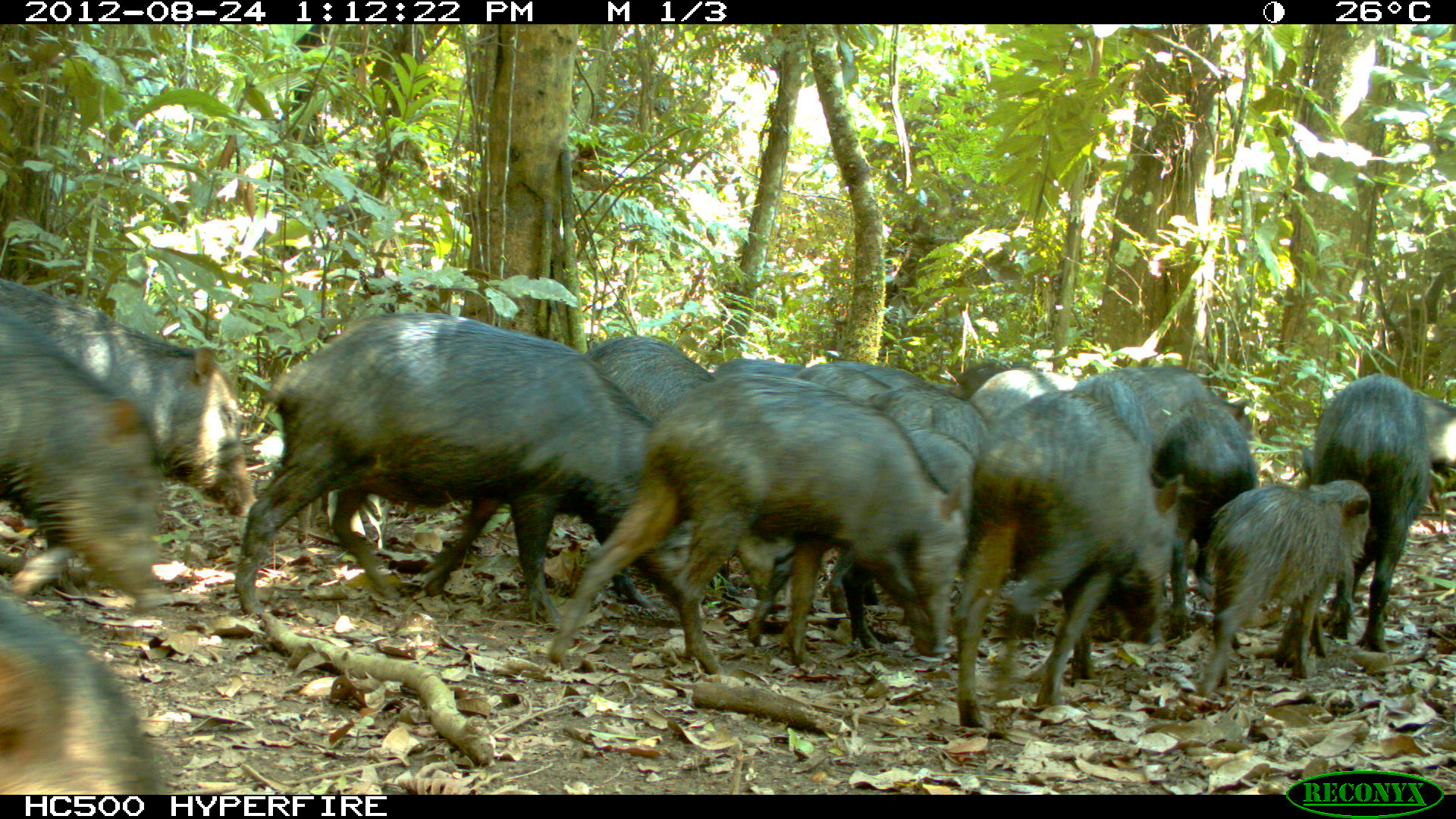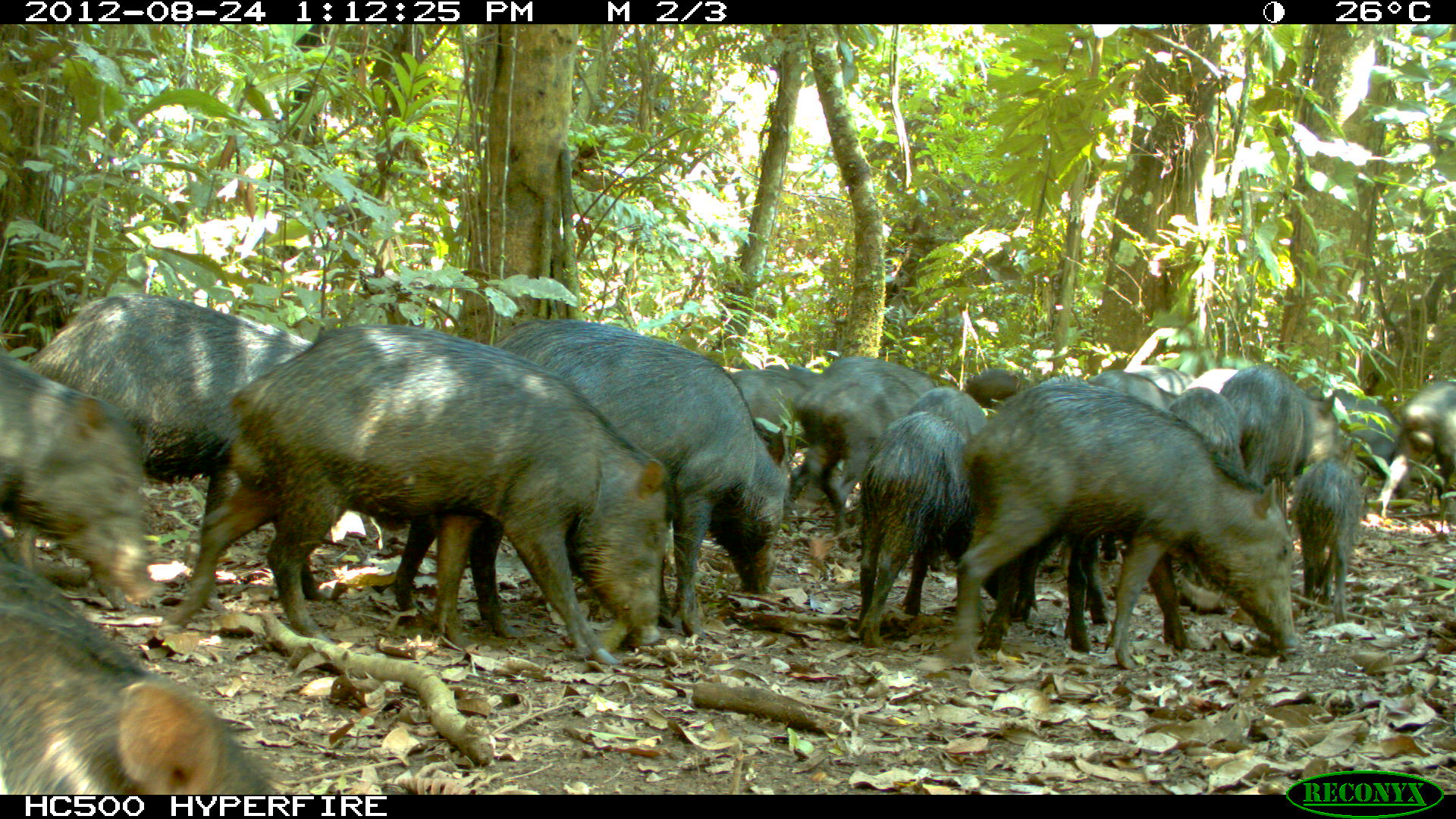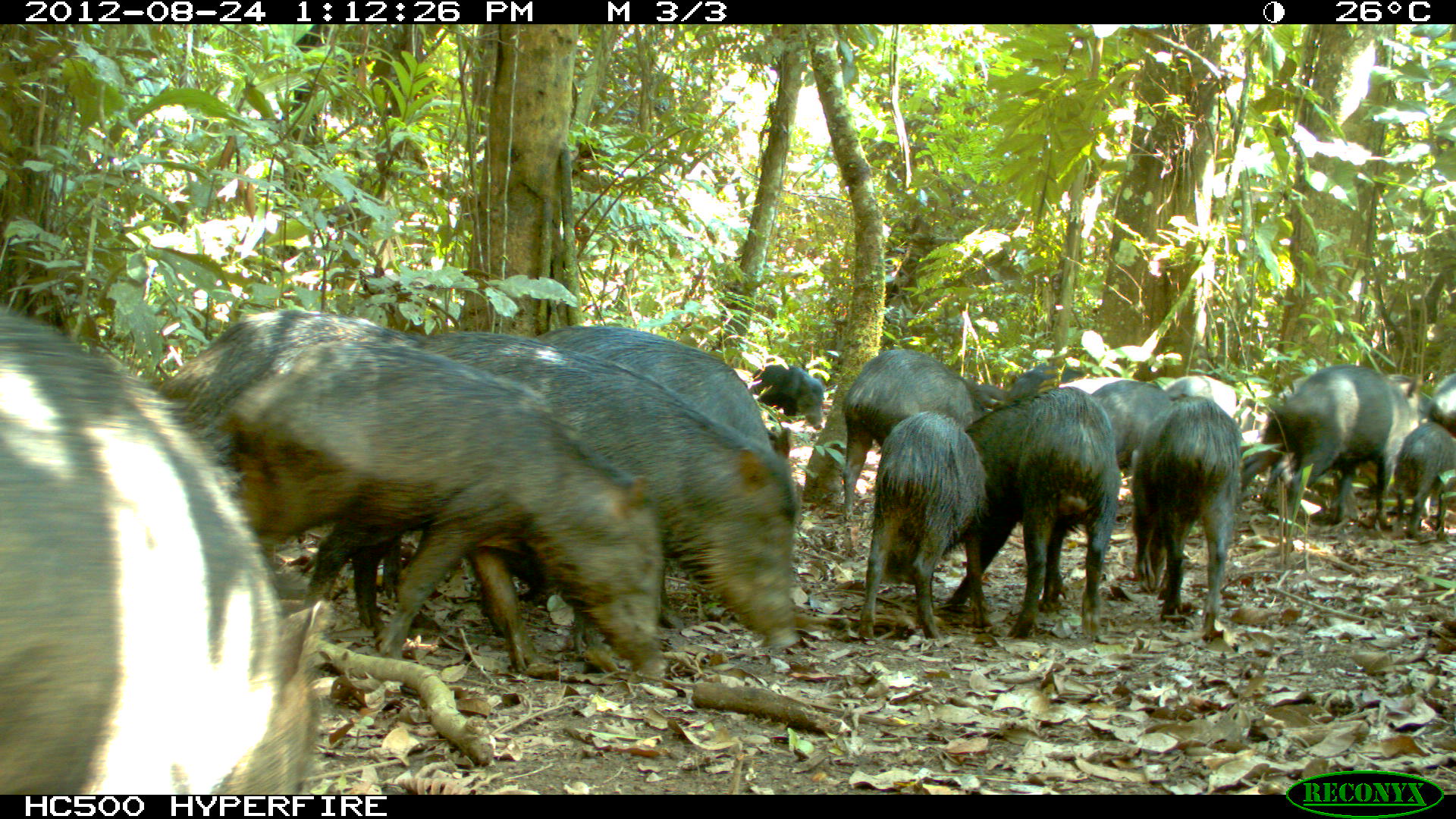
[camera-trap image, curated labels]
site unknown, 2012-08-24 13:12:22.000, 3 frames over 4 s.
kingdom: Animalia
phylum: Chordata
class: Mammalia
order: Artiodactyla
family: Tayassuidae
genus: Tayassu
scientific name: Tayassu pecari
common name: white-lipped peccary